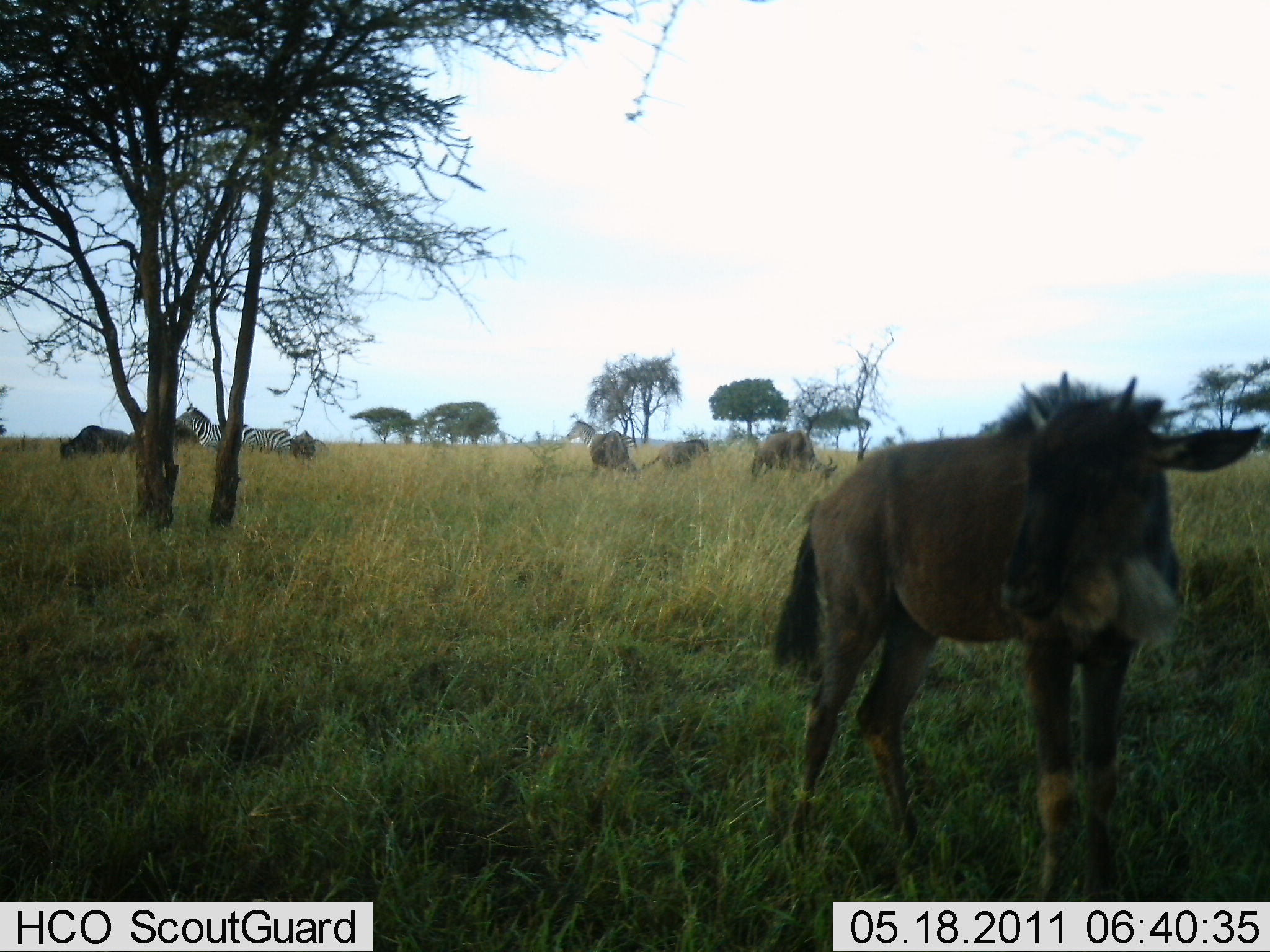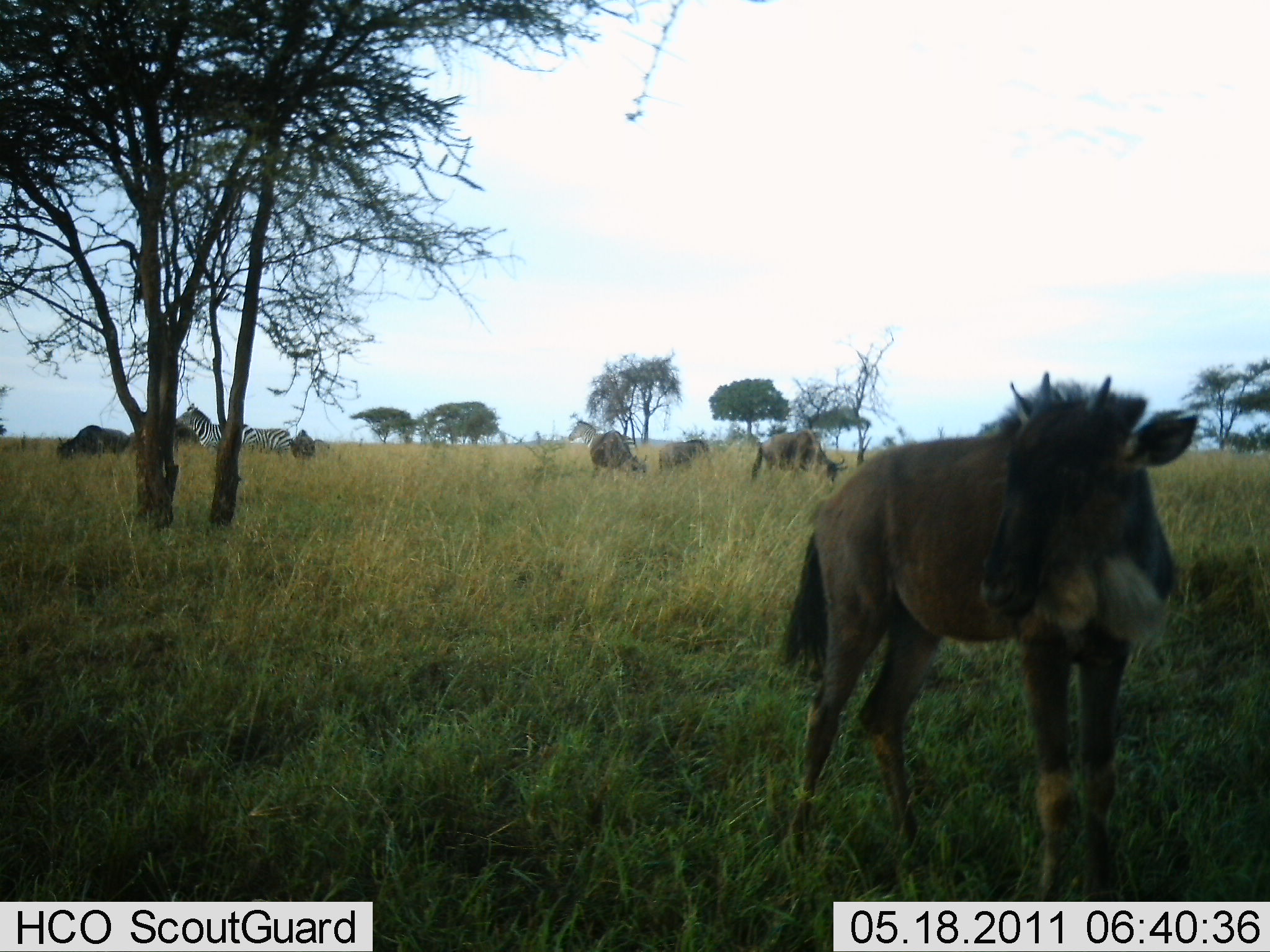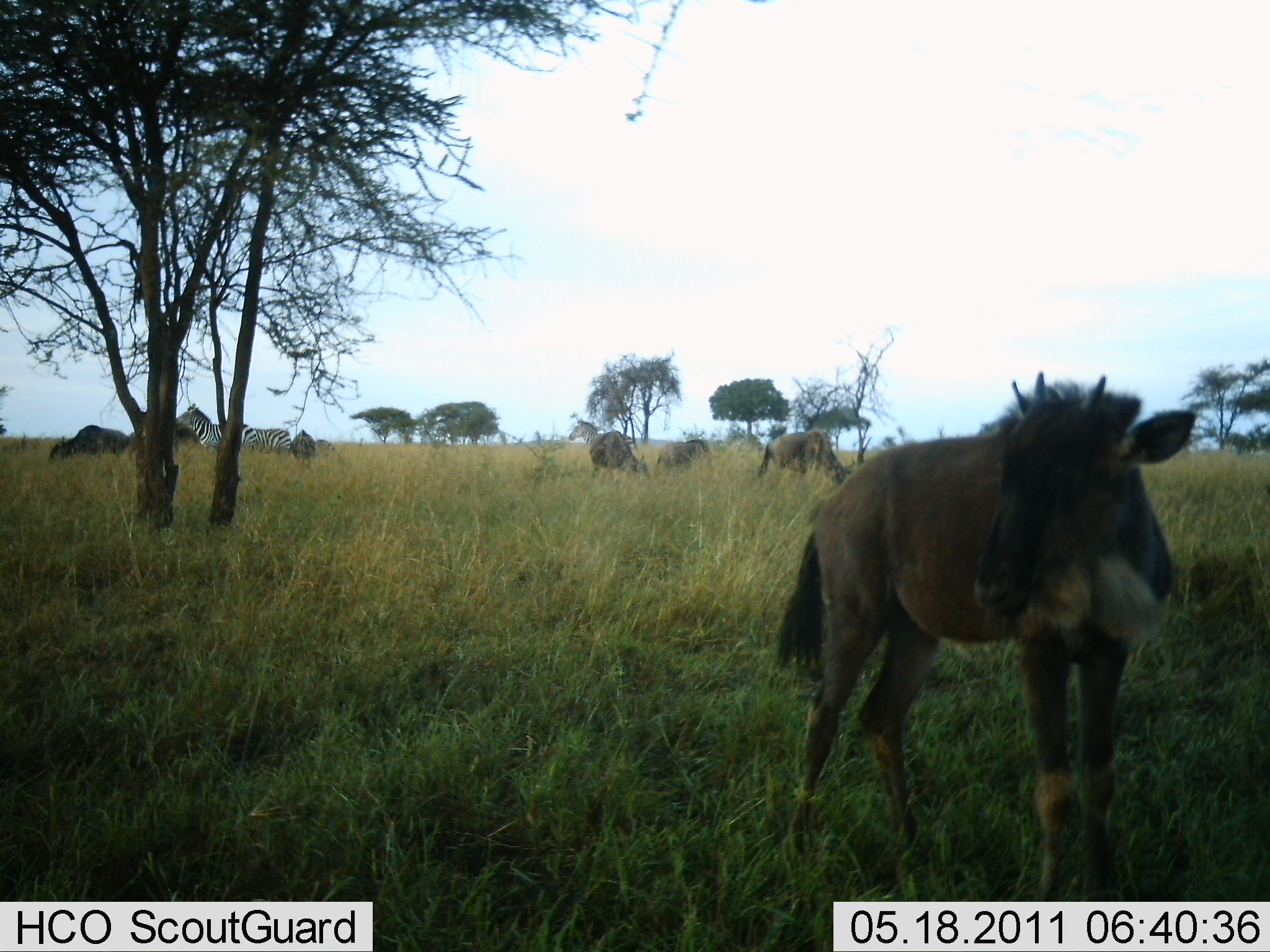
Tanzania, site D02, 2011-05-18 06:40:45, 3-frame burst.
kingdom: Animalia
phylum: Chordata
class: Mammalia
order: Artiodactyla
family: Bovidae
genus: Connochaetes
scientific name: Connochaetes taurinus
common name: blue wildebeest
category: wildebeest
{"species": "wildebeest (blue wildebeest) (Connochaetes taurinus)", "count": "6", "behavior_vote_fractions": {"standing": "82%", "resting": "6%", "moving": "12%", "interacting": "0%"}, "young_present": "41%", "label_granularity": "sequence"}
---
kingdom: Animalia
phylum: Chordata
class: Mammalia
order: Perissodactyla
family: Equidae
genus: Equus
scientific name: Equus quagga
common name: plains zebra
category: zebra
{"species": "zebra (plains zebra) (Equus quagga)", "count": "3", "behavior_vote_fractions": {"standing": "88%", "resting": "6%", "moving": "6%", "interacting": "0%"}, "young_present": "0%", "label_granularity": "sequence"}